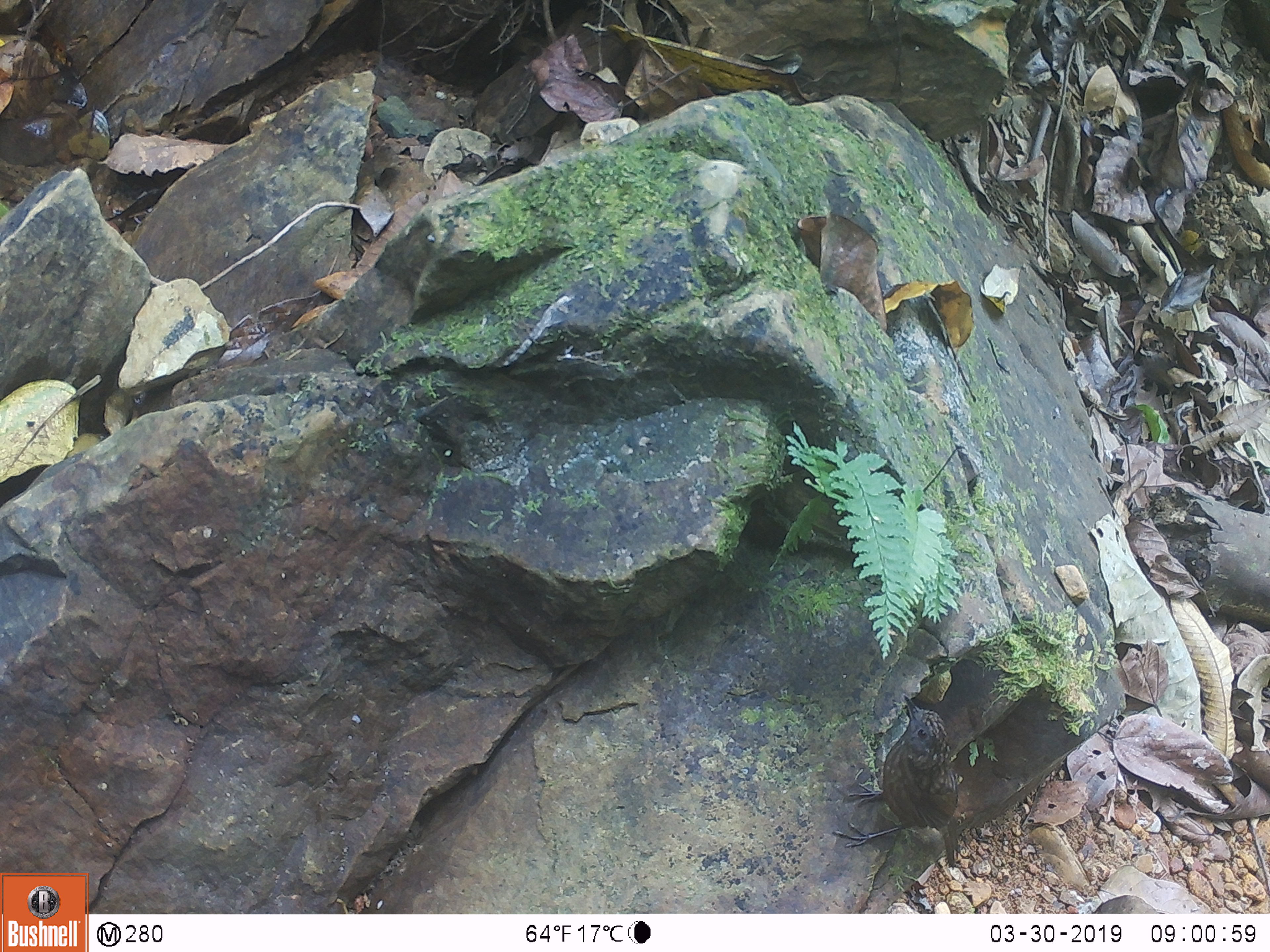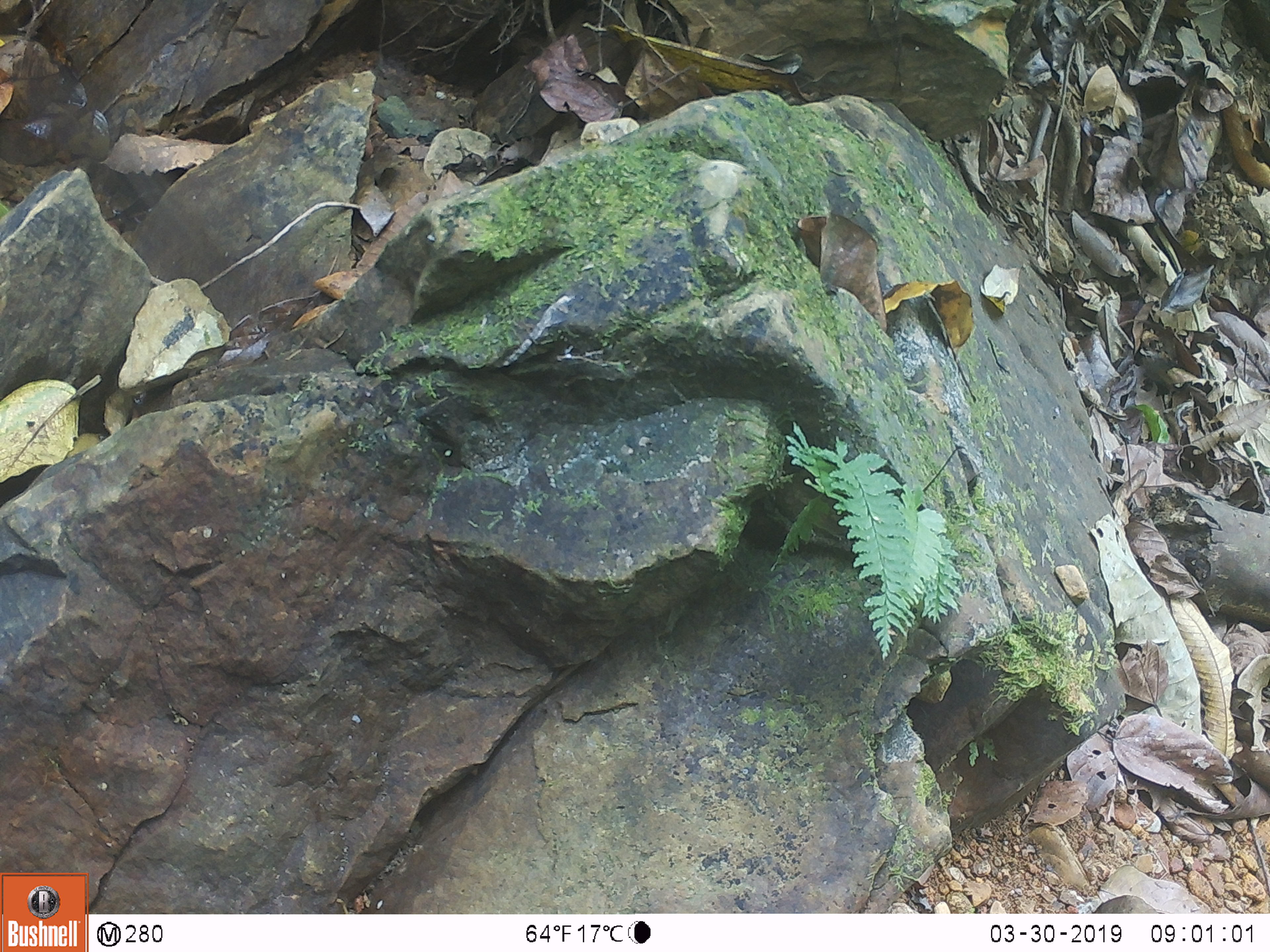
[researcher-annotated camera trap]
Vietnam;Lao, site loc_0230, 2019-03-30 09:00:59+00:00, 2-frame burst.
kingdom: Animalia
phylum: Chordata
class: Aves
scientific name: Aves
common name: bird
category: unidentified bird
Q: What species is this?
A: Unidentified bird (bird) (Aves).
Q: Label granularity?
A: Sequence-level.